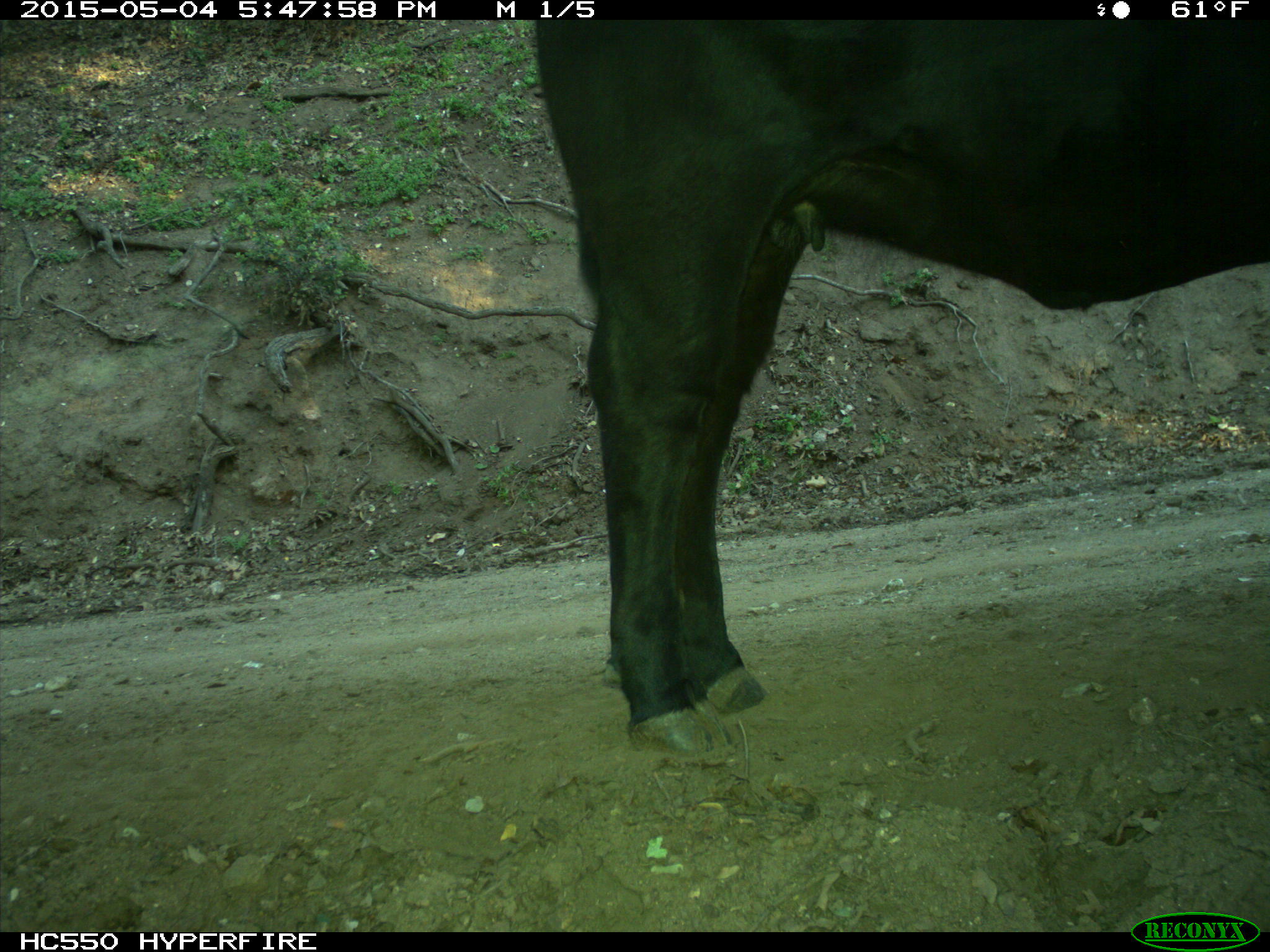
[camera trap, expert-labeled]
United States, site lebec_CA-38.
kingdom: Animalia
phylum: Chordata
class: Mammalia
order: Artiodactyla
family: Bovidae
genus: Bos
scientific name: Bos taurus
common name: domestic cow